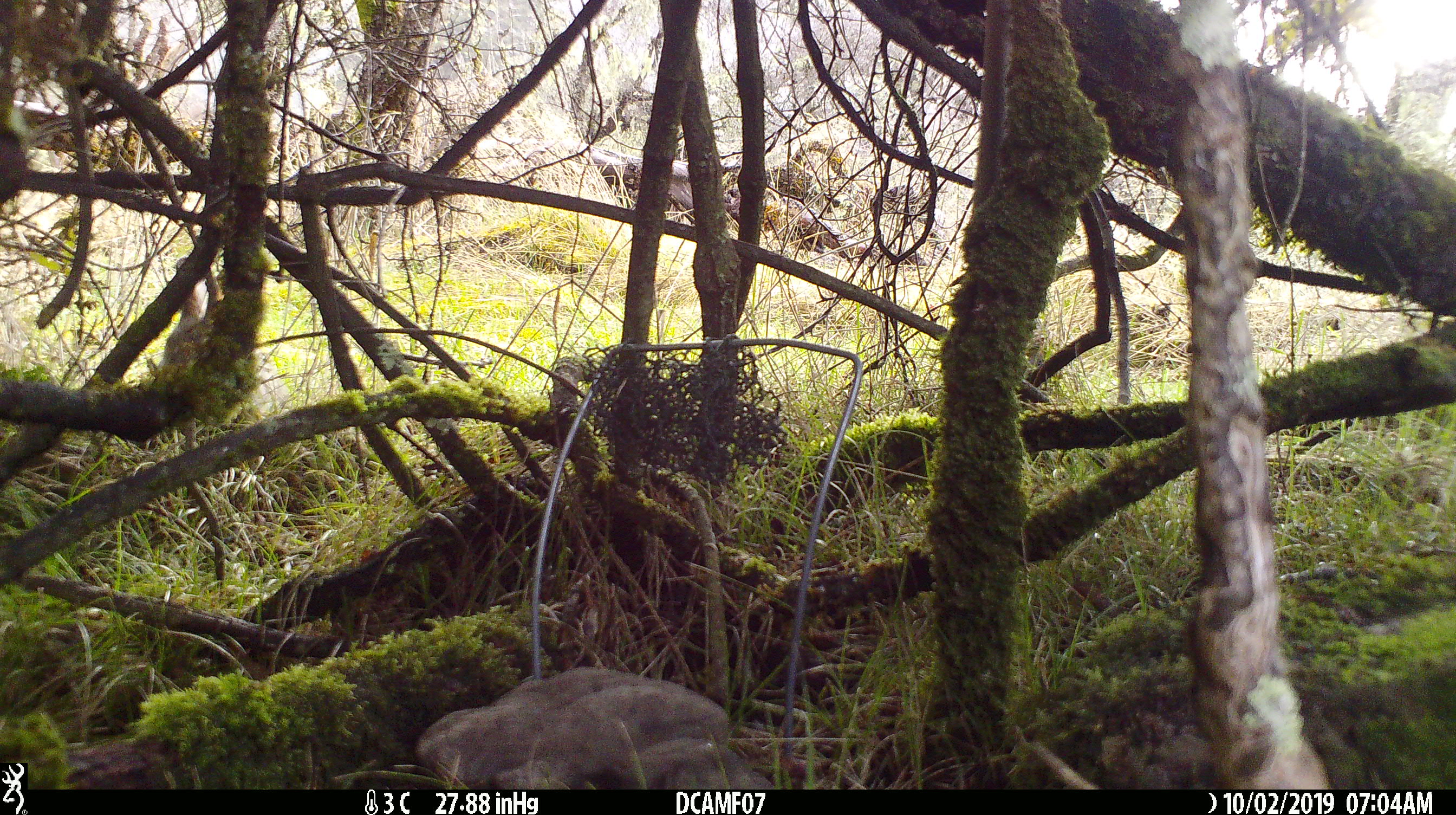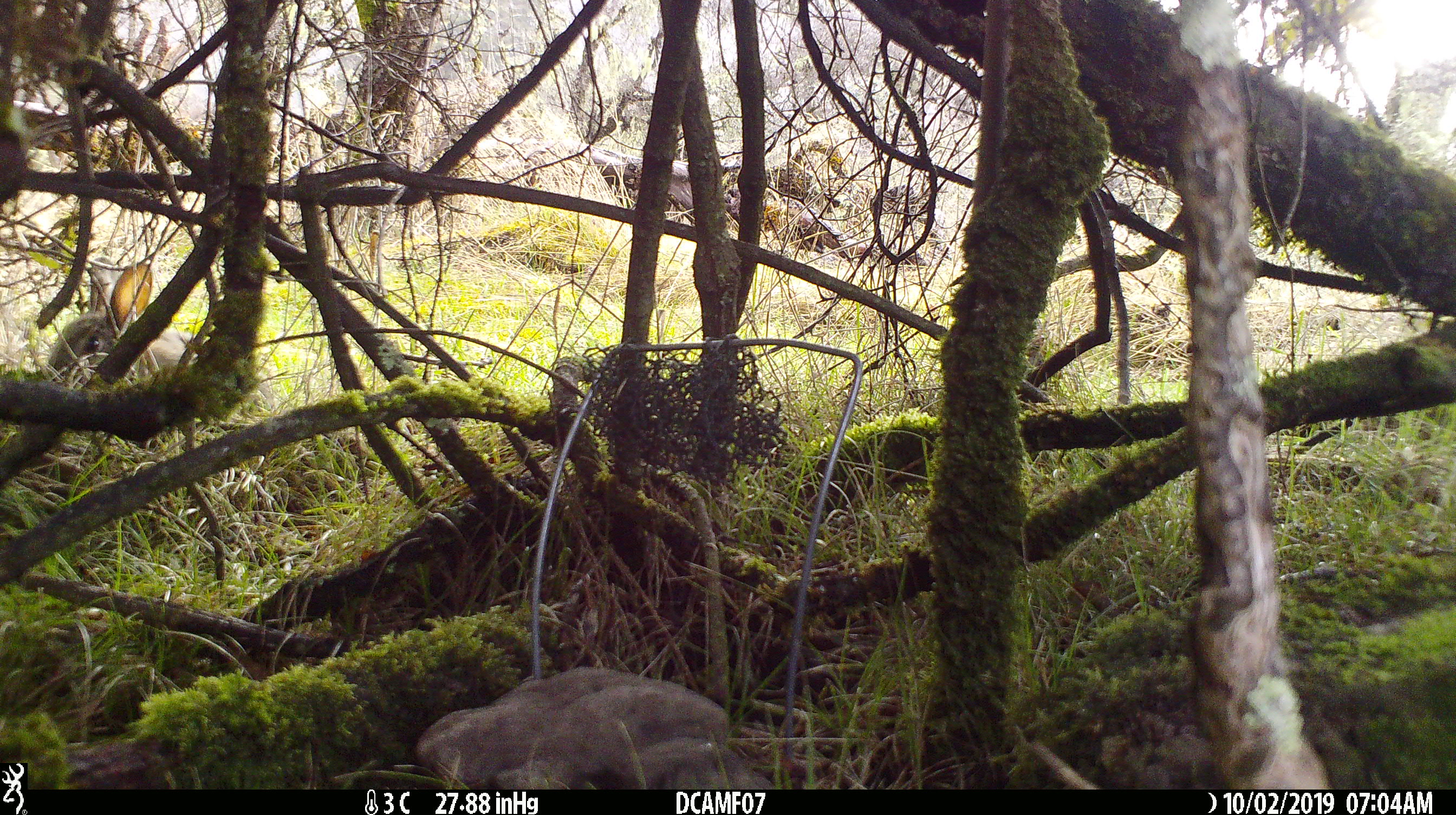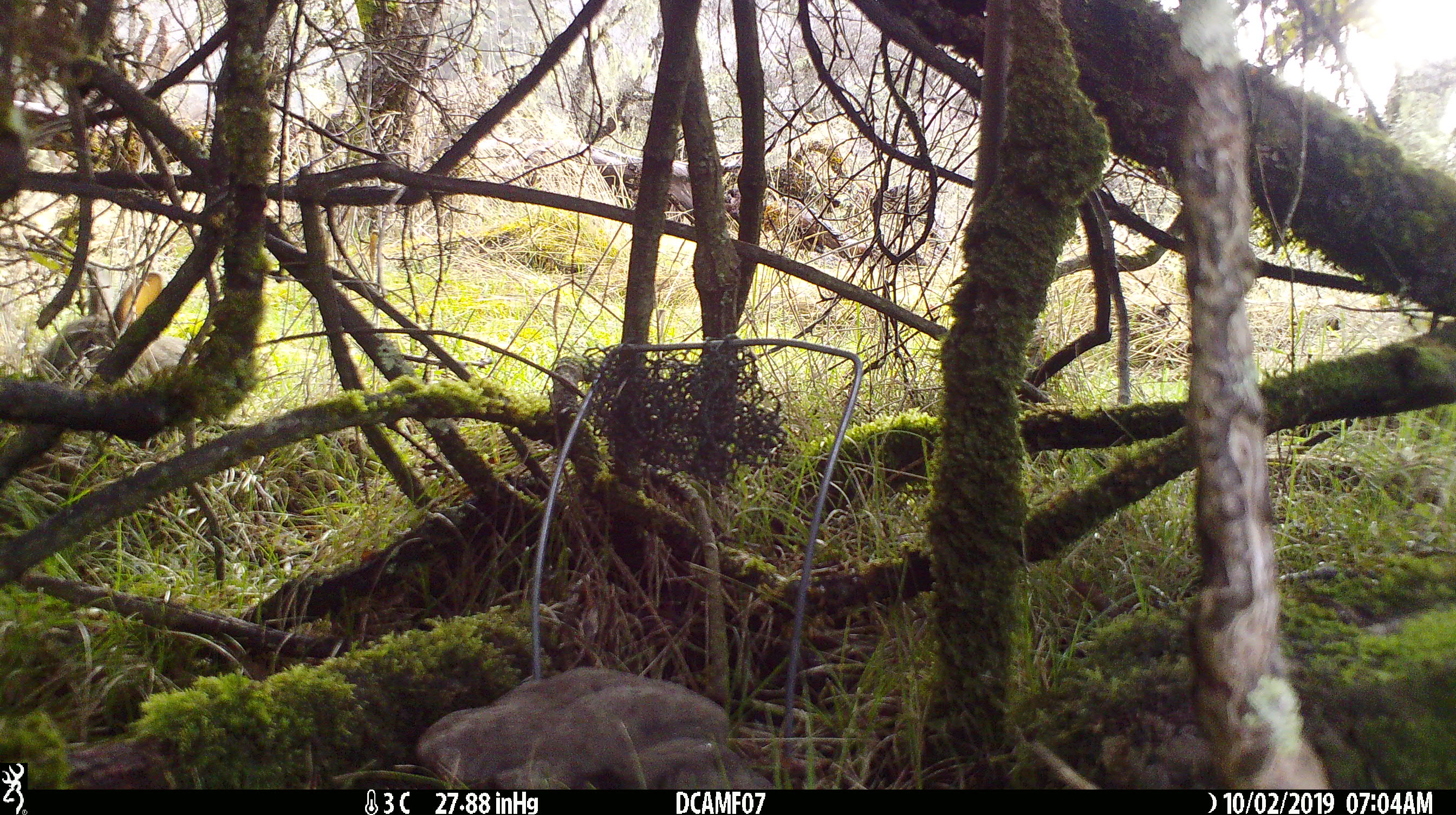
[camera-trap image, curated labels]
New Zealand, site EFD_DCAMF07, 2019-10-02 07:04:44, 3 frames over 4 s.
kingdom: Animalia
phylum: Chordata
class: Mammalia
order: Lagomorpha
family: Leporidae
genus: Oryctolagus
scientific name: Oryctolagus cuniculus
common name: european rabbit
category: rabbit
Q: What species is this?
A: Rabbit (european rabbit) (Oryctolagus cuniculus).